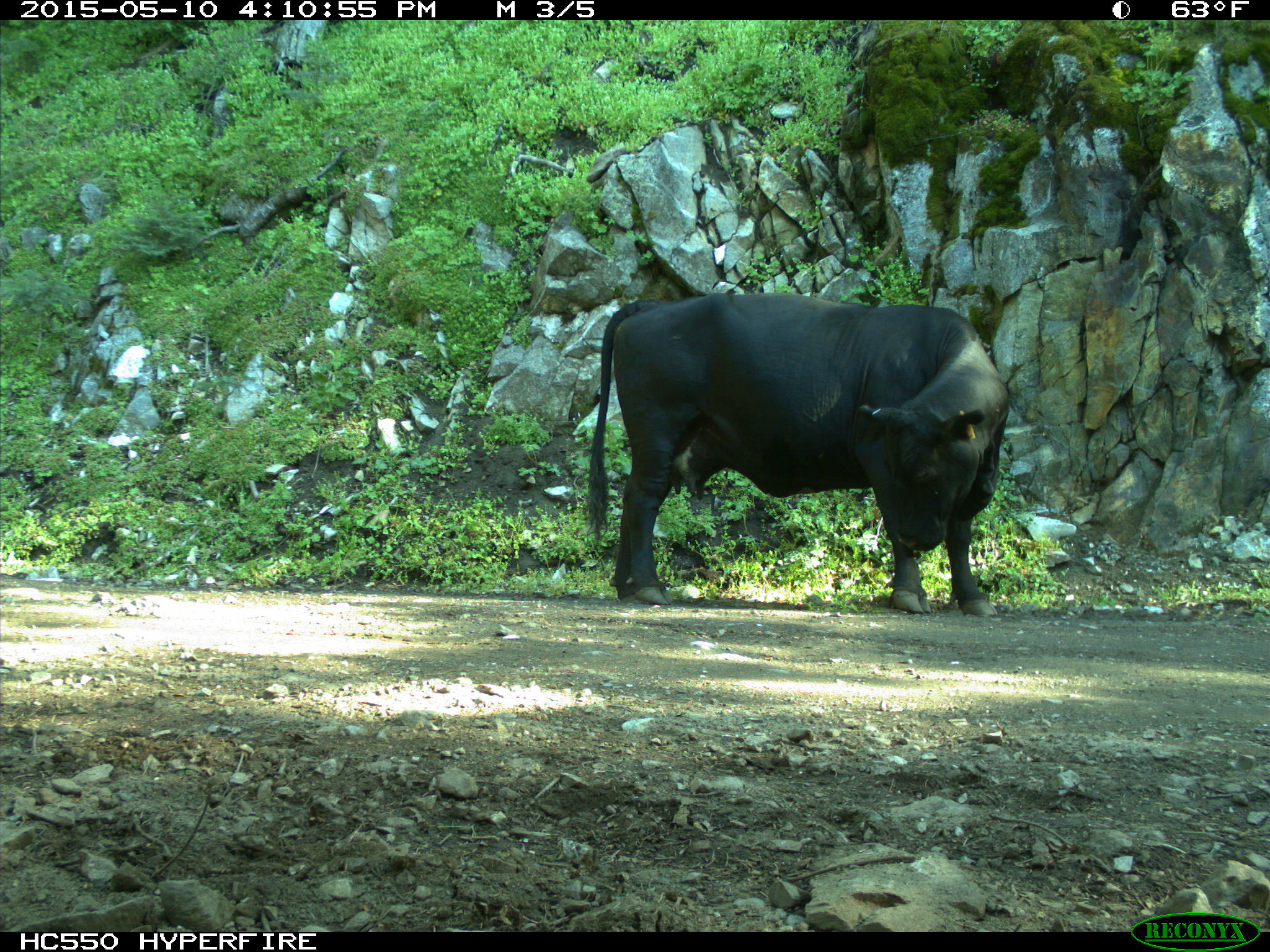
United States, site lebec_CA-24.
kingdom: Animalia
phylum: Chordata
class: Mammalia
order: Artiodactyla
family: Bovidae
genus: Bos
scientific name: Bos taurus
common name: domestic cow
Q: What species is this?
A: Bos taurus (domestic cow).